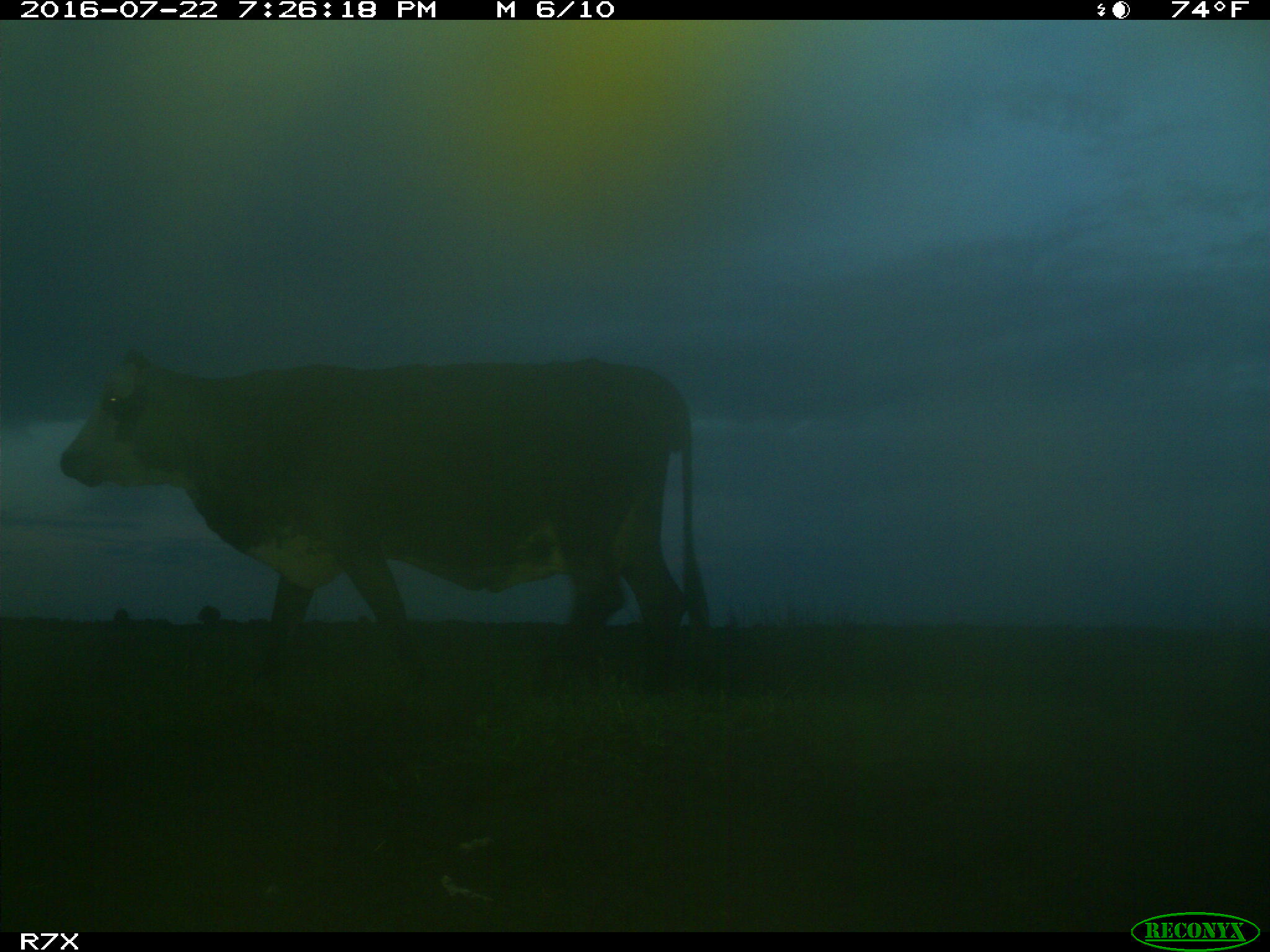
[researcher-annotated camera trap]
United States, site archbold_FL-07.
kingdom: Animalia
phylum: Chordata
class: Mammalia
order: Artiodactyla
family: Bovidae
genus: Bos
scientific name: Bos taurus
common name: domestic cow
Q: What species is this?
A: Bos taurus (domestic cow).